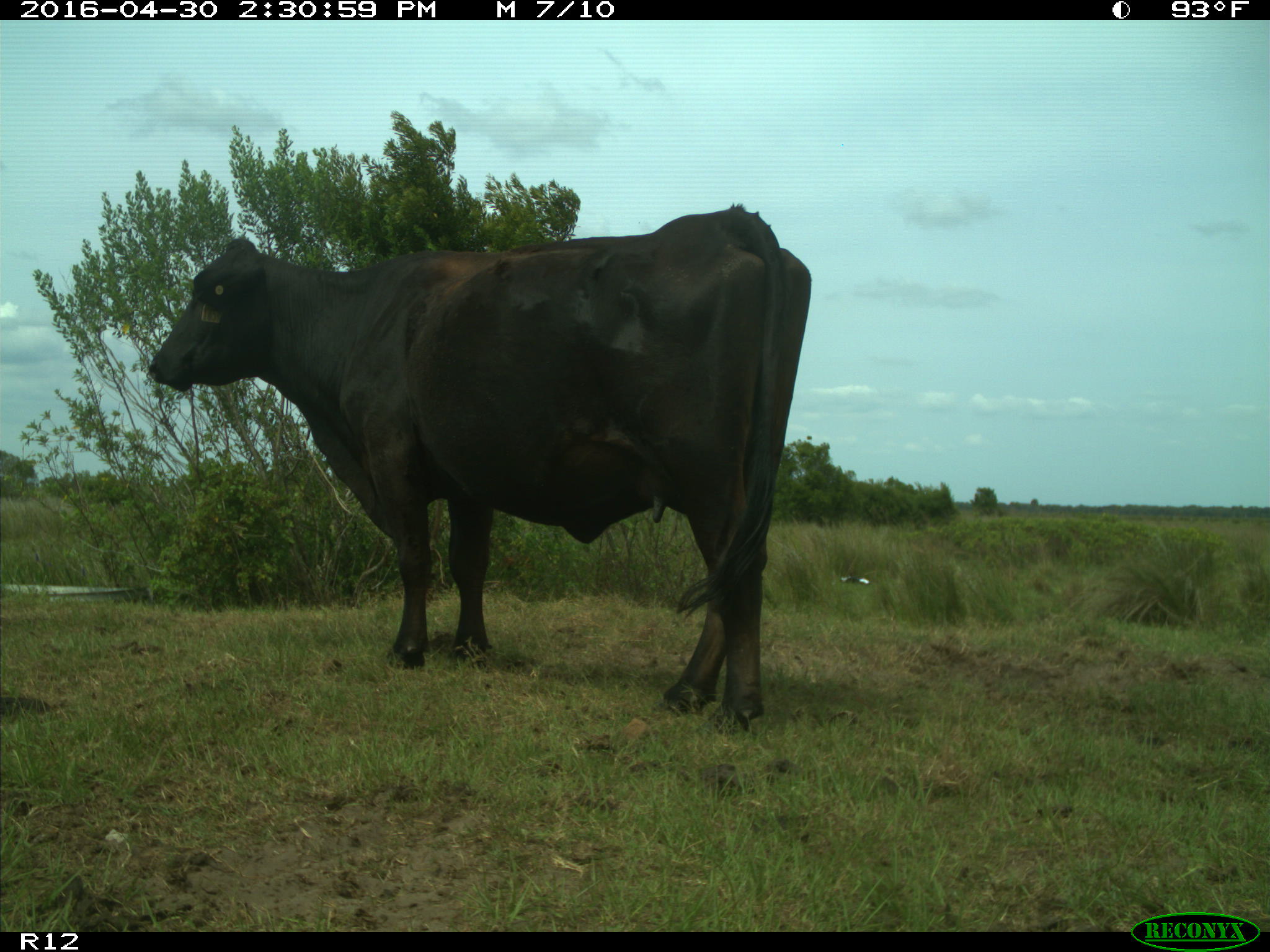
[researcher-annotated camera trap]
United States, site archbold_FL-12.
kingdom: Animalia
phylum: Chordata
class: Mammalia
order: Artiodactyla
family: Bovidae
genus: Bos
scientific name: Bos taurus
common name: domestic cow